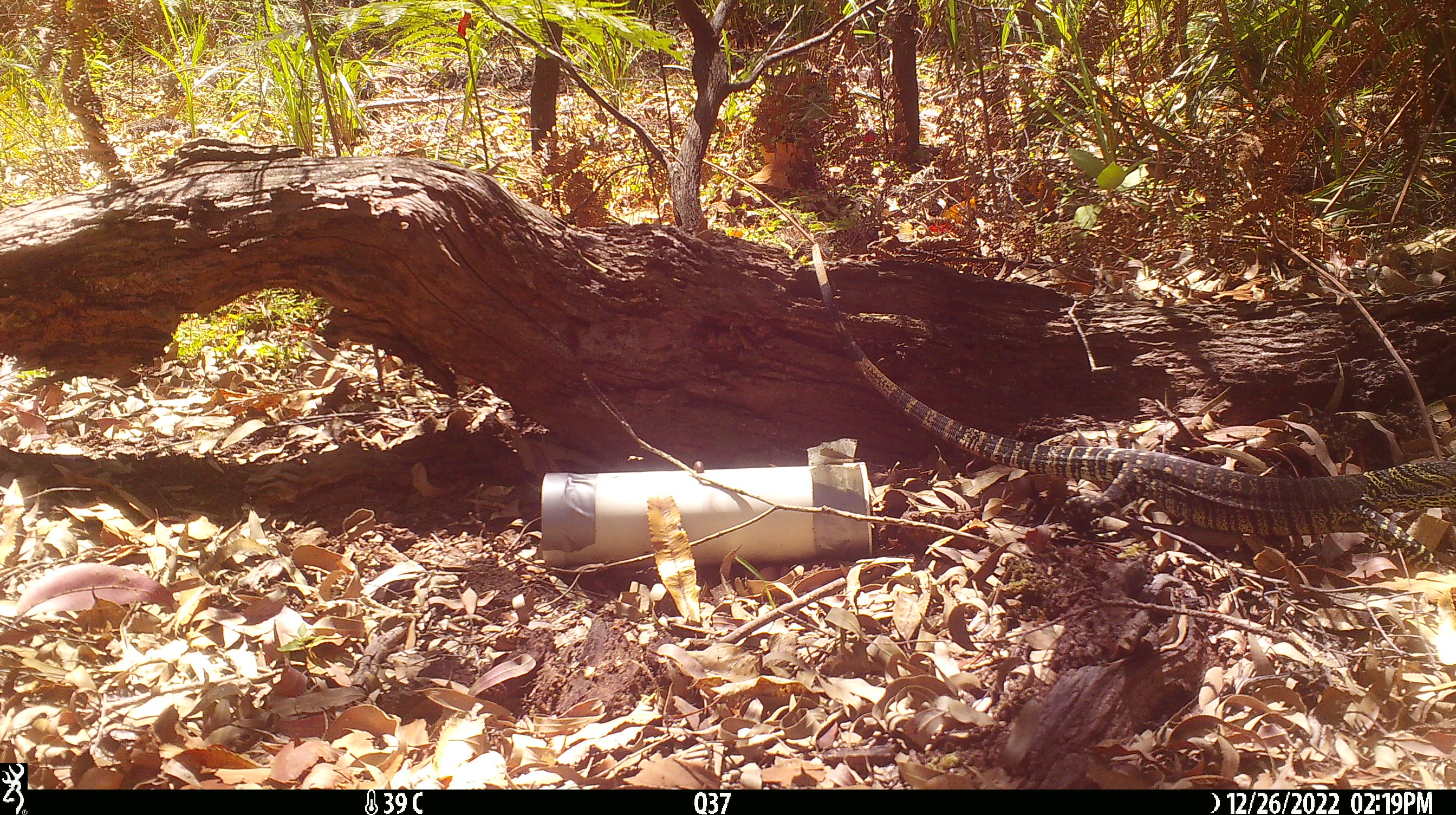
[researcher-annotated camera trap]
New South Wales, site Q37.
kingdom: Animalia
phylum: Chordata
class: Reptilia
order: Squamata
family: Varanidae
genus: Varanus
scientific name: Varanus varius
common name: lace monitor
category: goanna